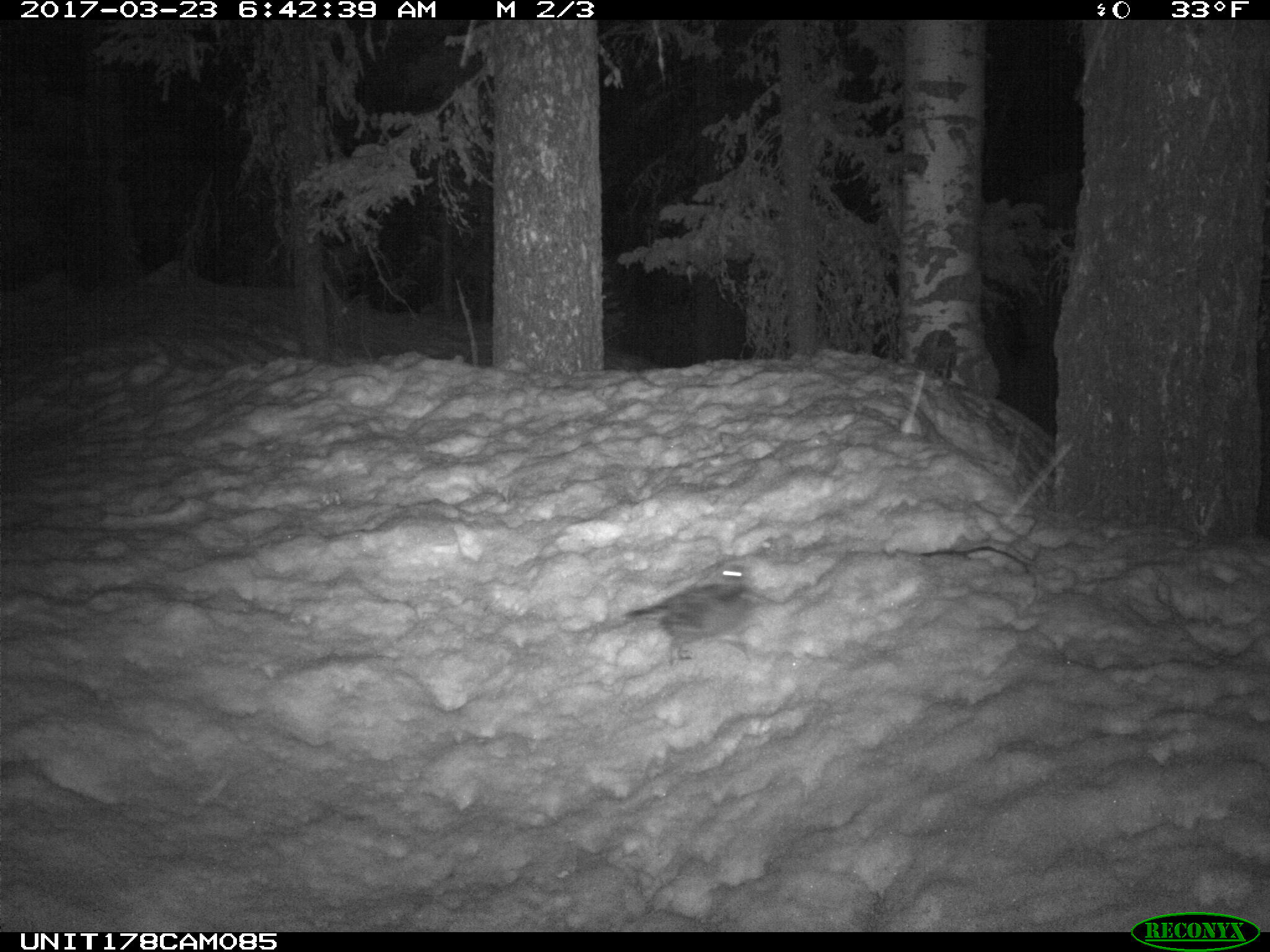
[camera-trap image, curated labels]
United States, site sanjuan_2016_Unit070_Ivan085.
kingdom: Animalia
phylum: Chordata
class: Aves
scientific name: Aves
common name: birds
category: unidentified bird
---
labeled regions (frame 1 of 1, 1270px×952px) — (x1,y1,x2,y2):
animal: (619,576,776,666)